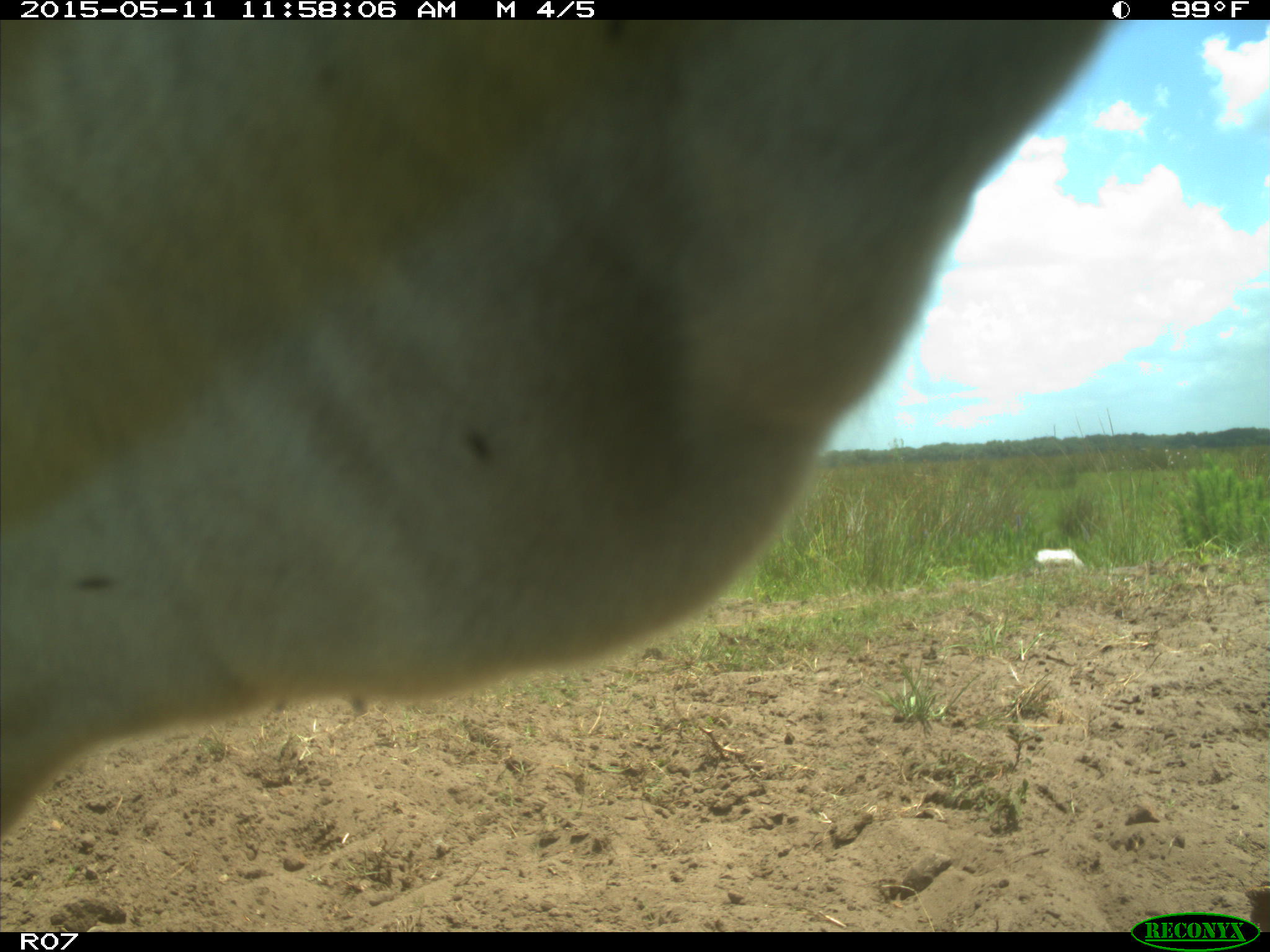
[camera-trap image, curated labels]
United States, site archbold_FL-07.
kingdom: Animalia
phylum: Chordata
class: Mammalia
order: Artiodactyla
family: Bovidae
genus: Bos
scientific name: Bos taurus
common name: domestic cow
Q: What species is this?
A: Bos taurus (domestic cow).